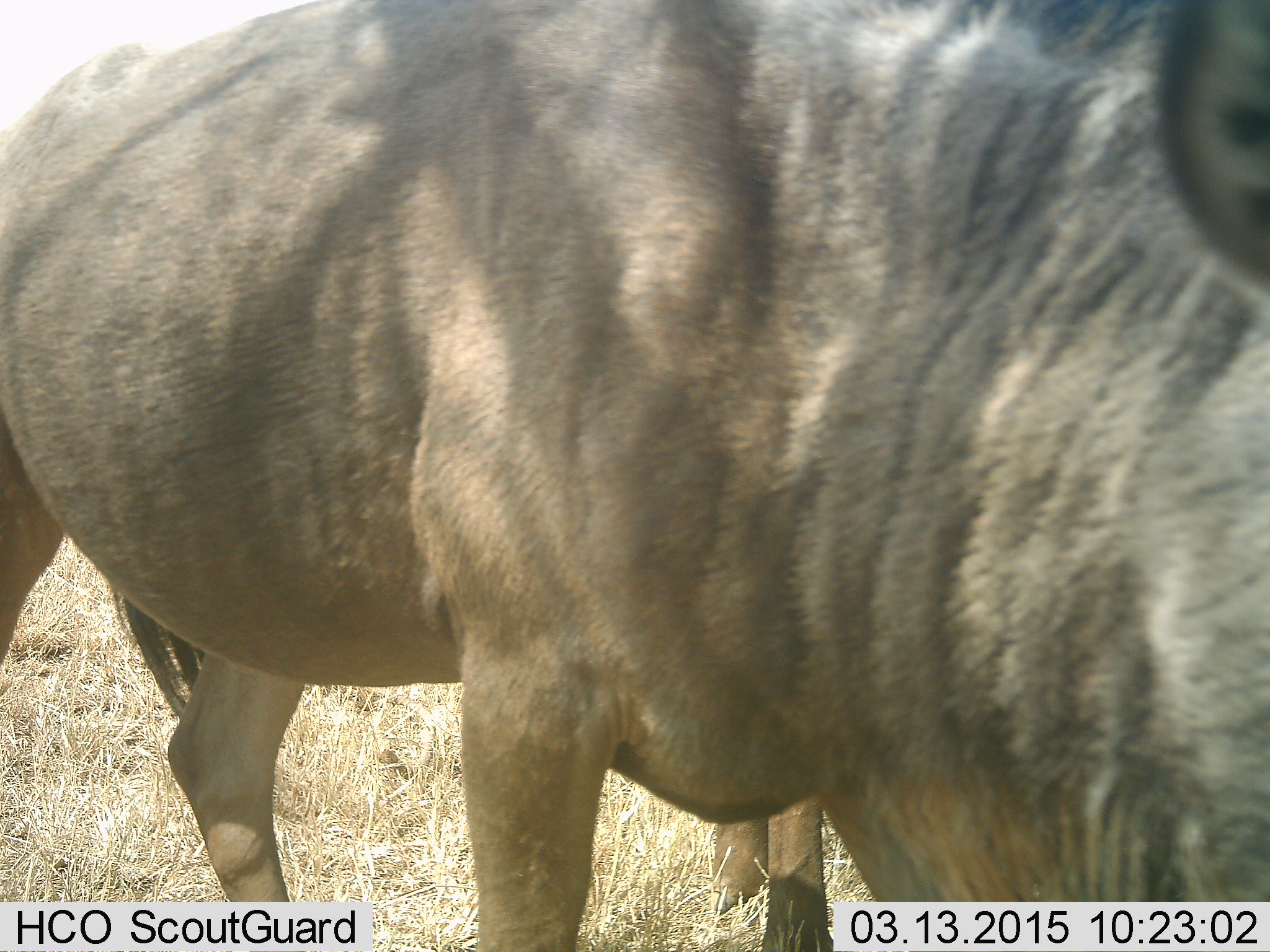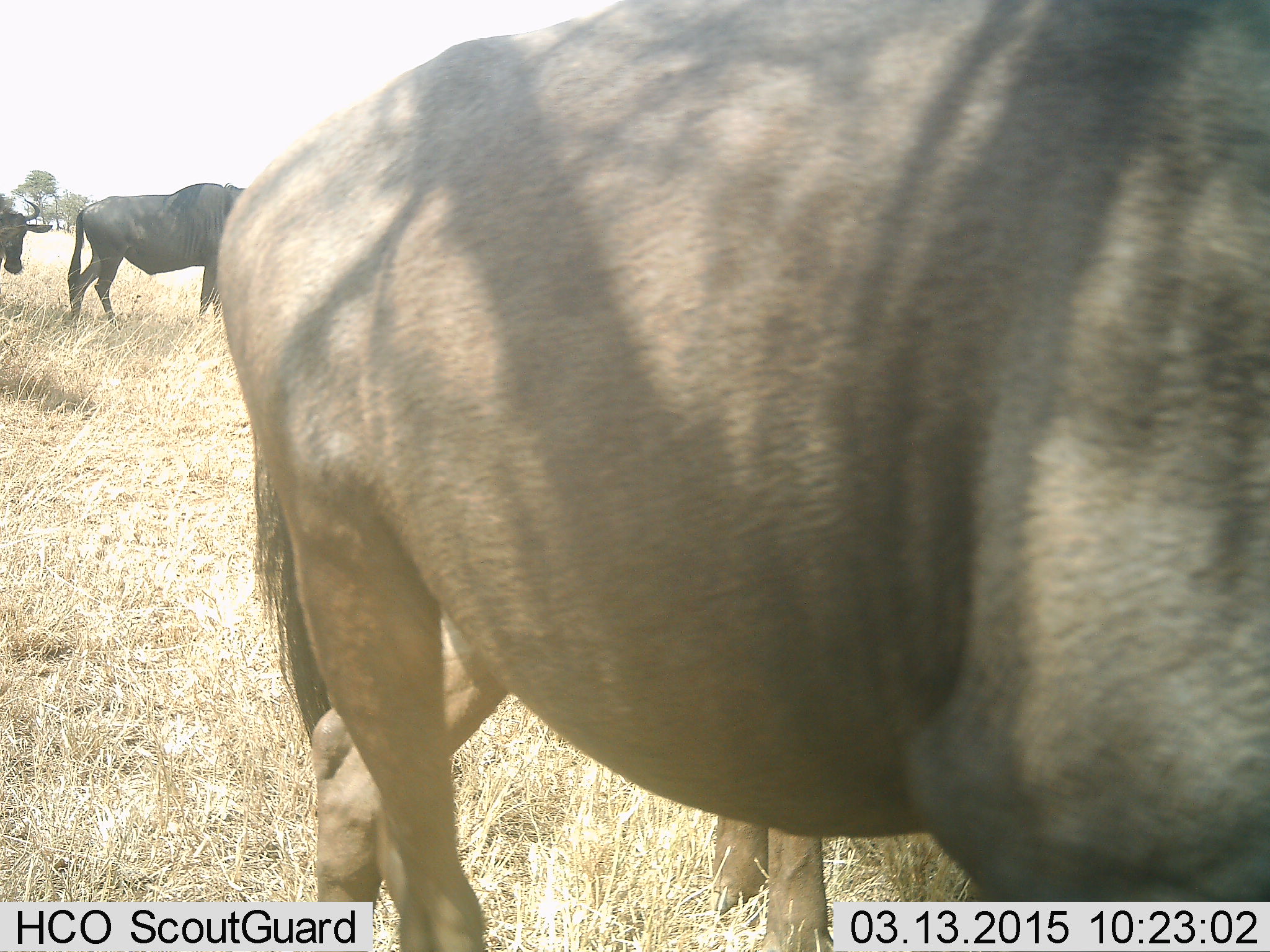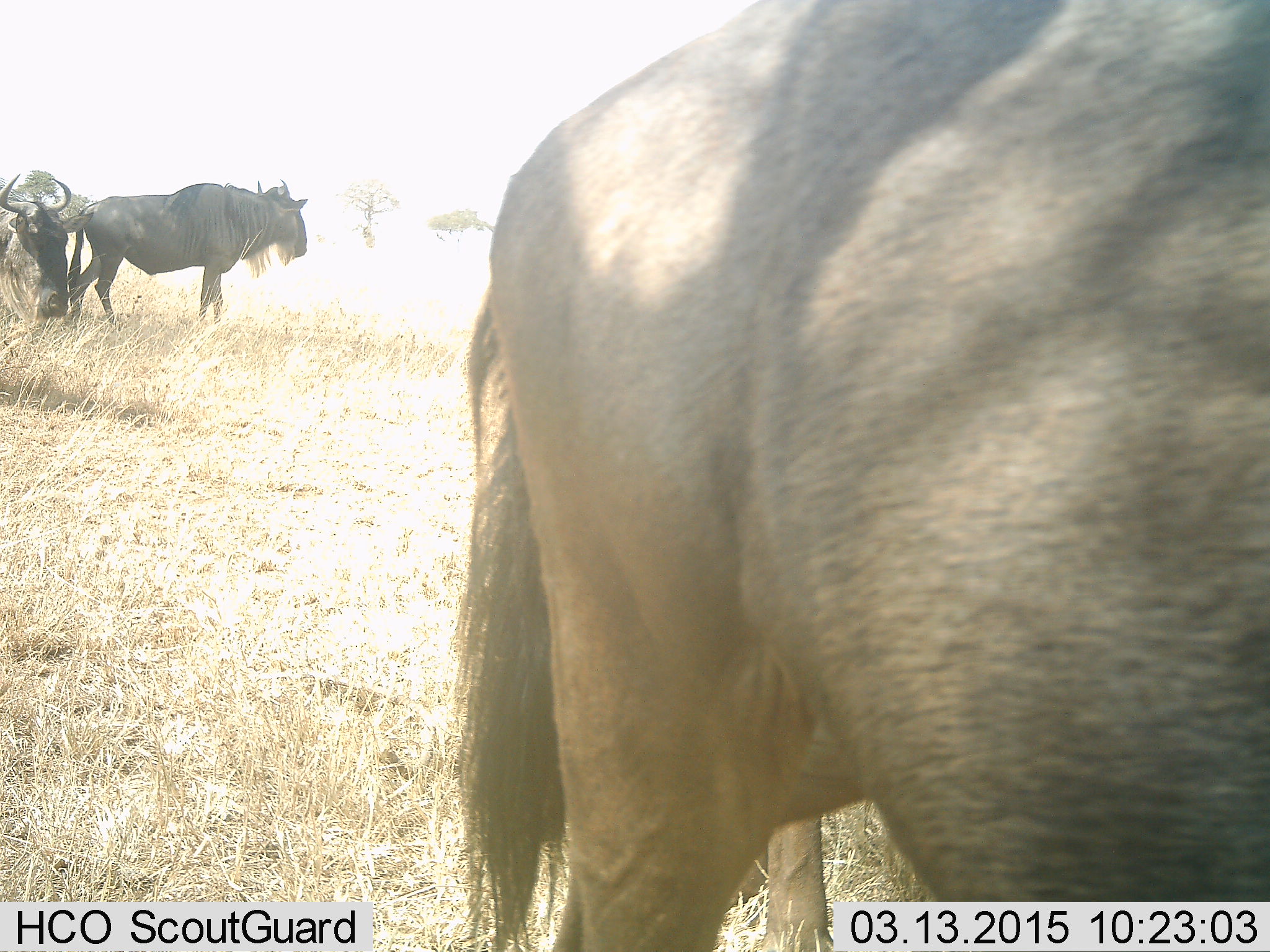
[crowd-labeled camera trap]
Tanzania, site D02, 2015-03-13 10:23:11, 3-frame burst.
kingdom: Animalia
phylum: Chordata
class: Mammalia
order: Artiodactyla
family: Bovidae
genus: Connochaetes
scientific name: Connochaetes taurinus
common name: blue wildebeest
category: wildebeest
Wildebeest (blue wildebeest) (Connochaetes taurinus), count 4. Behavior (volunteer vote fractions): standing 70%, resting 20%, moving 90%, interacting 0%. Young present (vote fraction): 0%. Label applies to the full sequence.